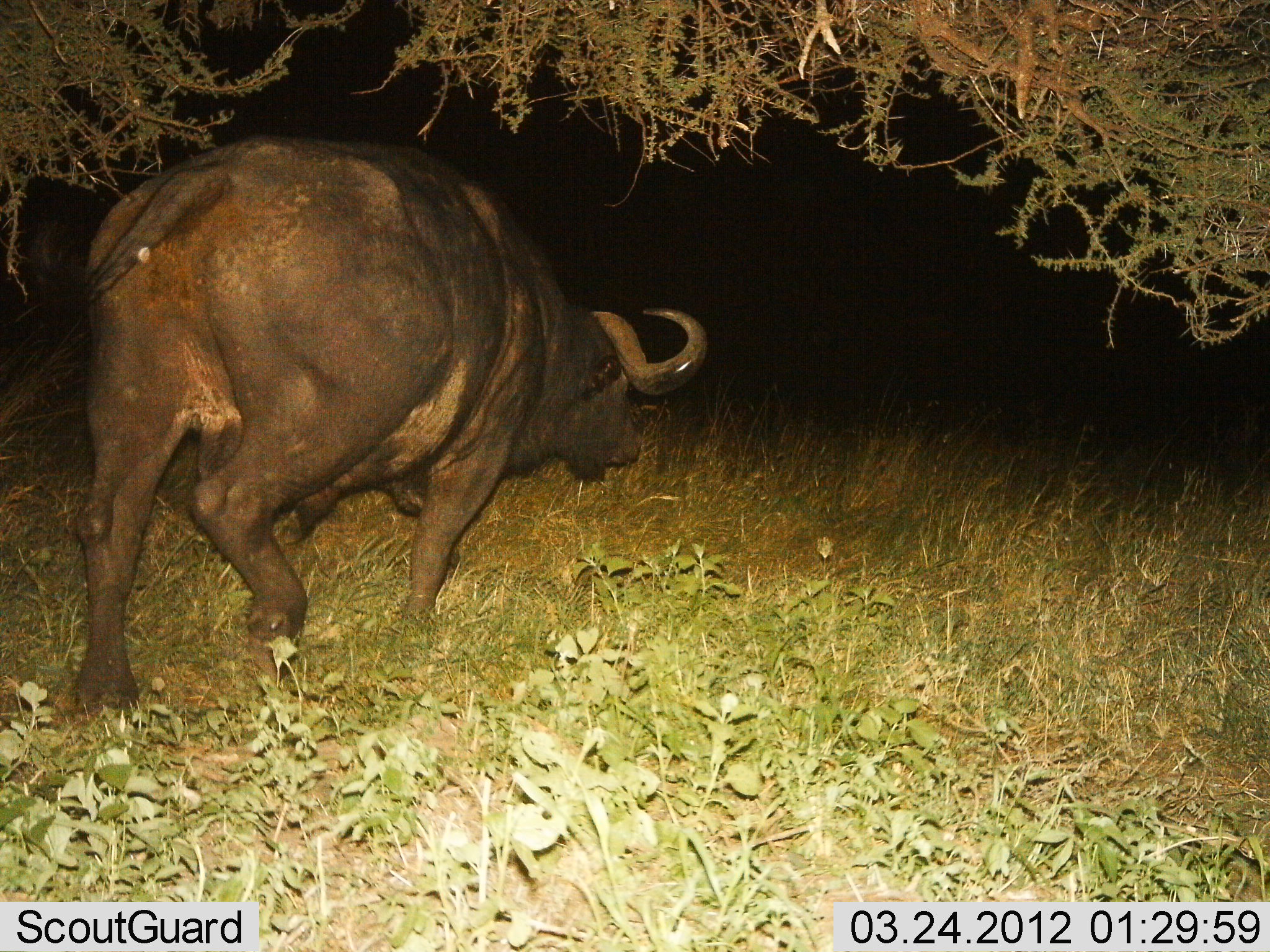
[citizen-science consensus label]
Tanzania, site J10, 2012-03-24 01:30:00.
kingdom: Animalia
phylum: Chordata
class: Mammalia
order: Artiodactyla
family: Bovidae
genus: Syncerus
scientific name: Syncerus caffer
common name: cape buffalo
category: buffalo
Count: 1.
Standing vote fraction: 7%.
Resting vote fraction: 0%.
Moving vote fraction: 100%.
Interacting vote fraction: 0%.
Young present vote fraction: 0%.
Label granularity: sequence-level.